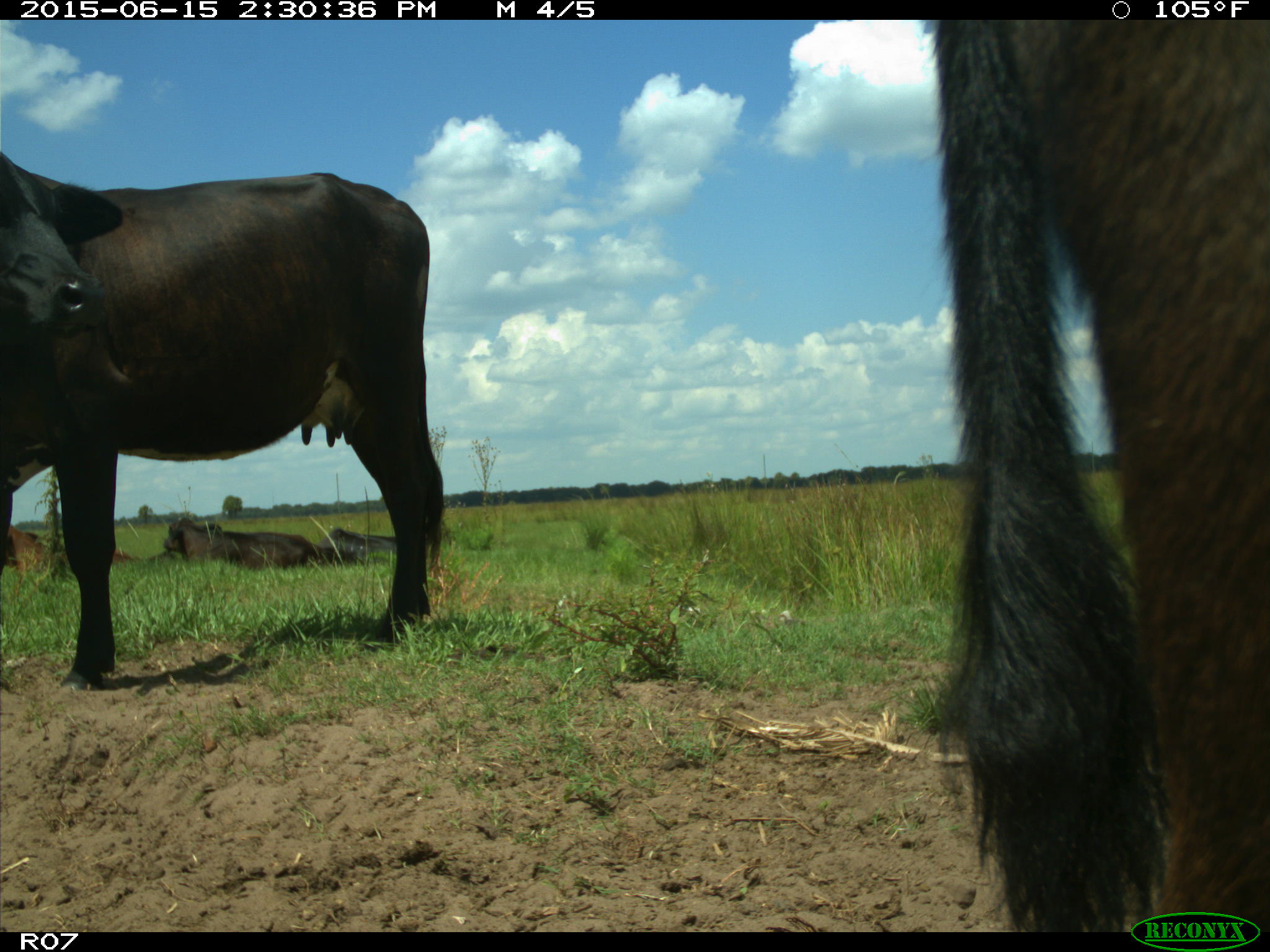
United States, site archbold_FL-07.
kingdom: Animalia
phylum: Chordata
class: Mammalia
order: Artiodactyla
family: Bovidae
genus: Bos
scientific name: Bos taurus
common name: domestic cow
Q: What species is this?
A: Bos taurus (domestic cow).